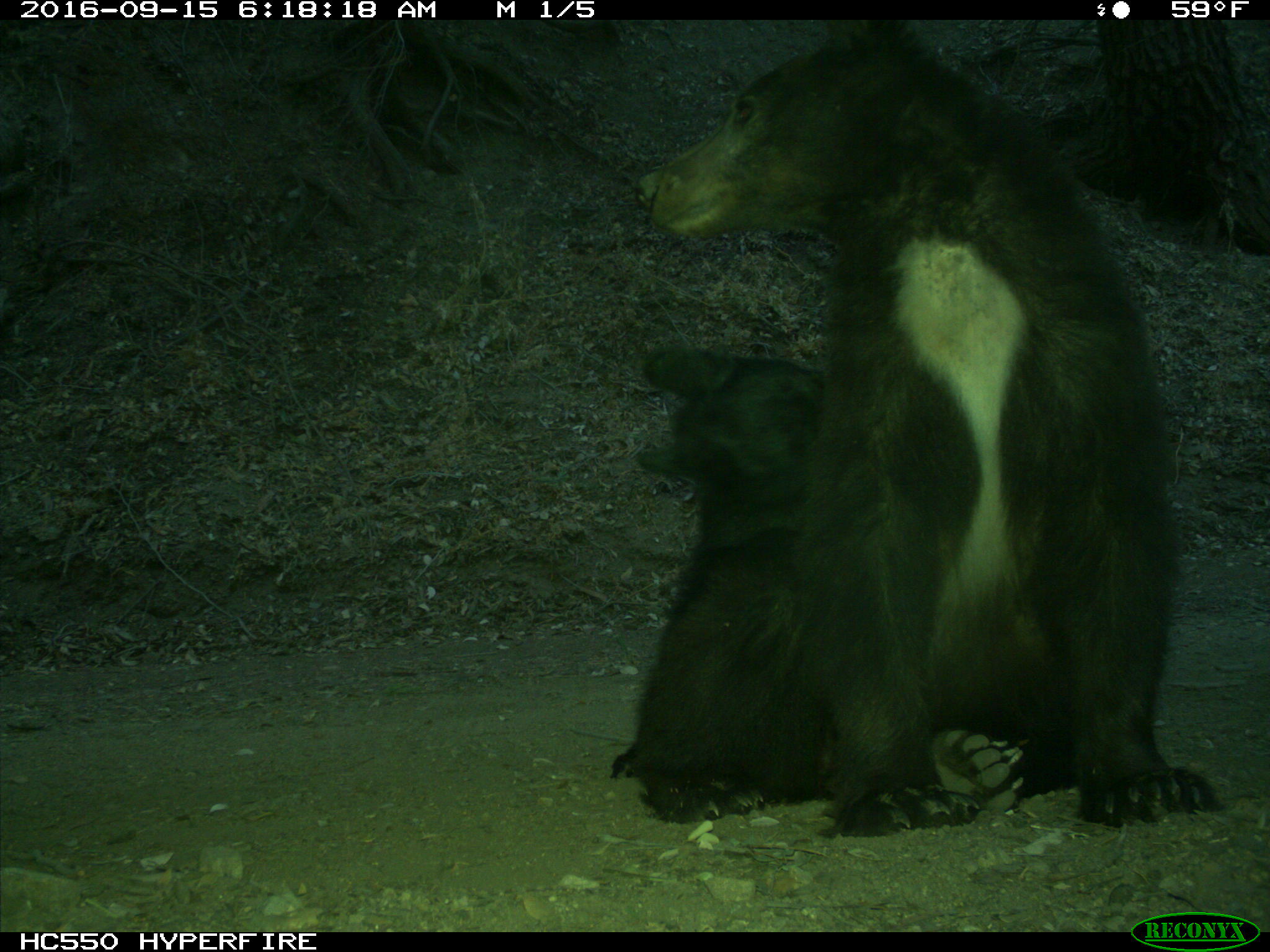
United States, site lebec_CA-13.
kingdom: Animalia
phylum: Chordata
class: Mammalia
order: Carnivora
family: Ursidae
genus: Ursus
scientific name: Ursus americanus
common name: american black bear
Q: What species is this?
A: Ursus americanus (american black bear).